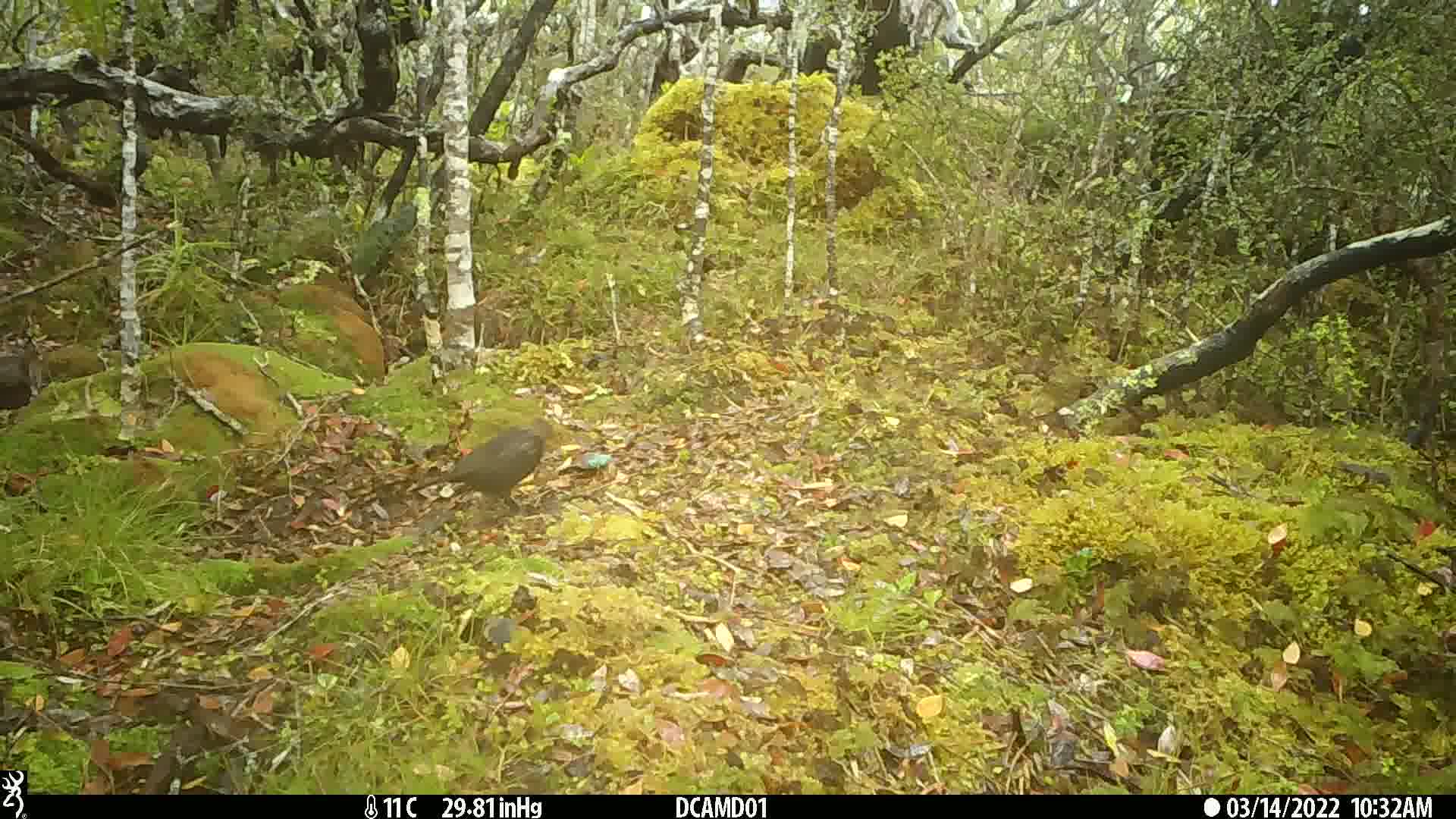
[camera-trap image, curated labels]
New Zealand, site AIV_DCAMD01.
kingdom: Animalia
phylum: Chordata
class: Aves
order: Passeriformes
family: Turdidae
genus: Turdus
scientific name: Turdus merula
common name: eurasian blackbird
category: blackbird